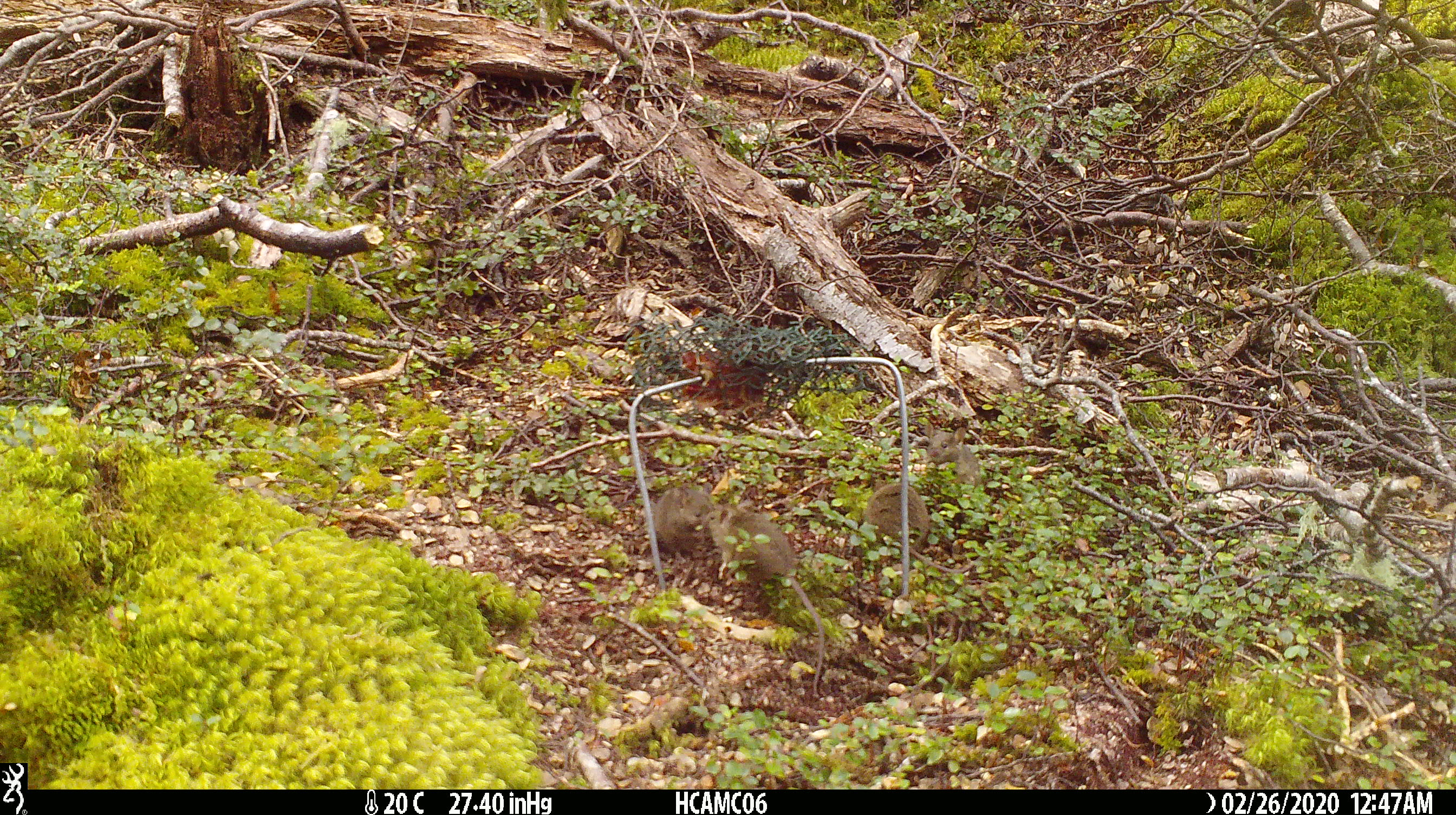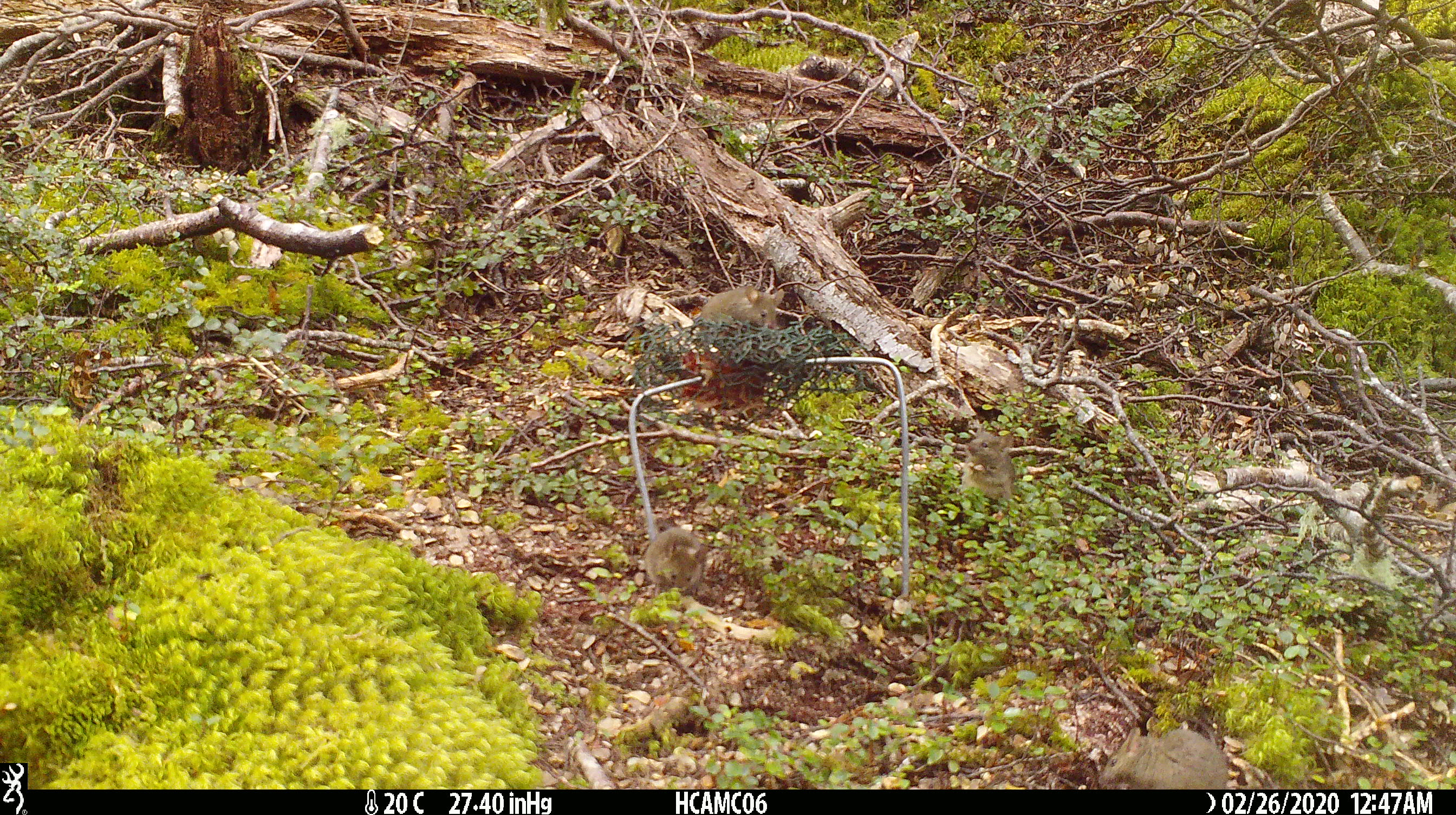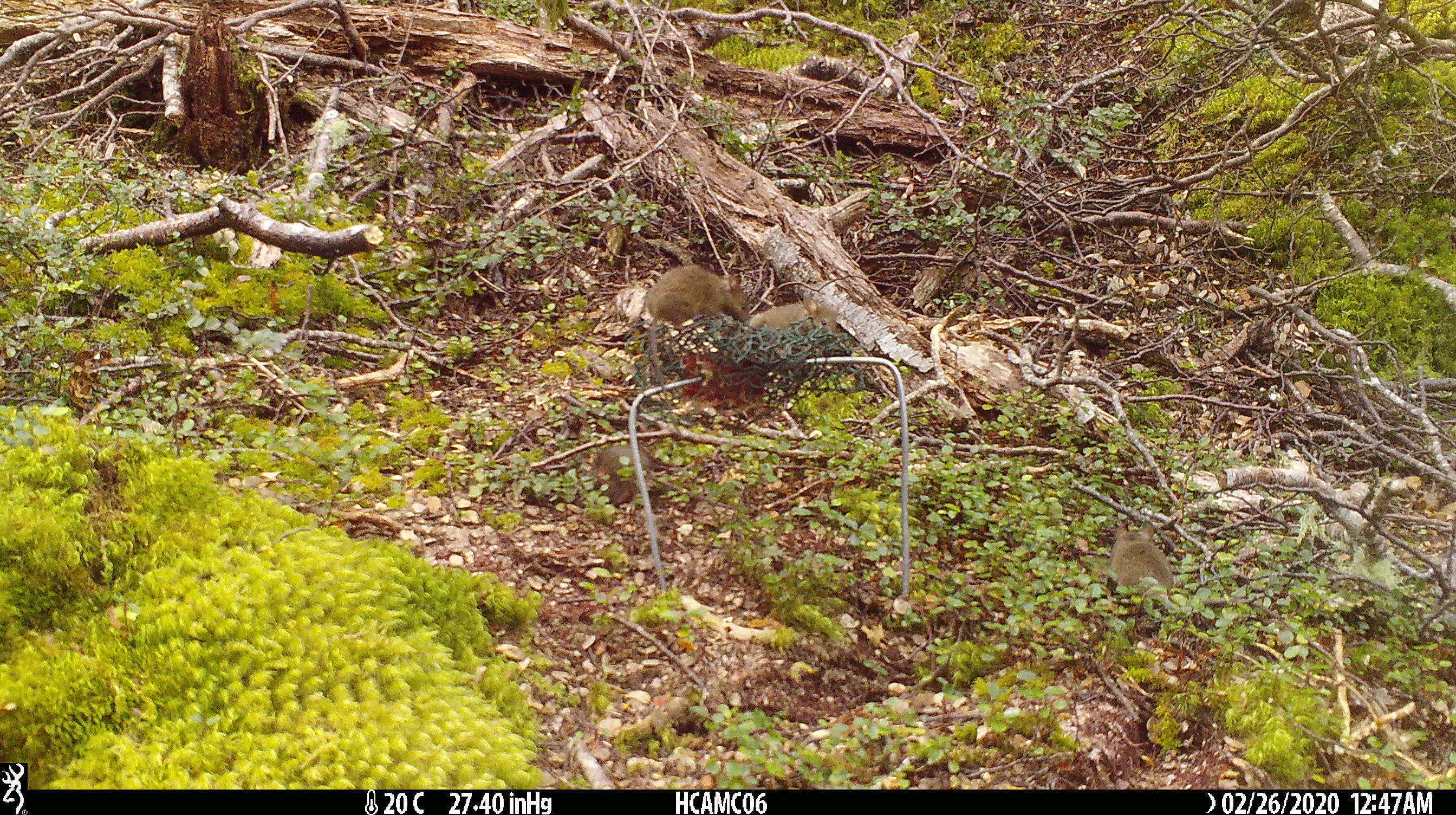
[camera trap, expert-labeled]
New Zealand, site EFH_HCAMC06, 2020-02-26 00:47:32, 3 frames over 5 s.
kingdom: Animalia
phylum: Chordata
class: Mammalia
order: Rodentia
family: Muridae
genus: Mus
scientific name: Mus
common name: mouse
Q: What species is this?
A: Mouse (Mus).